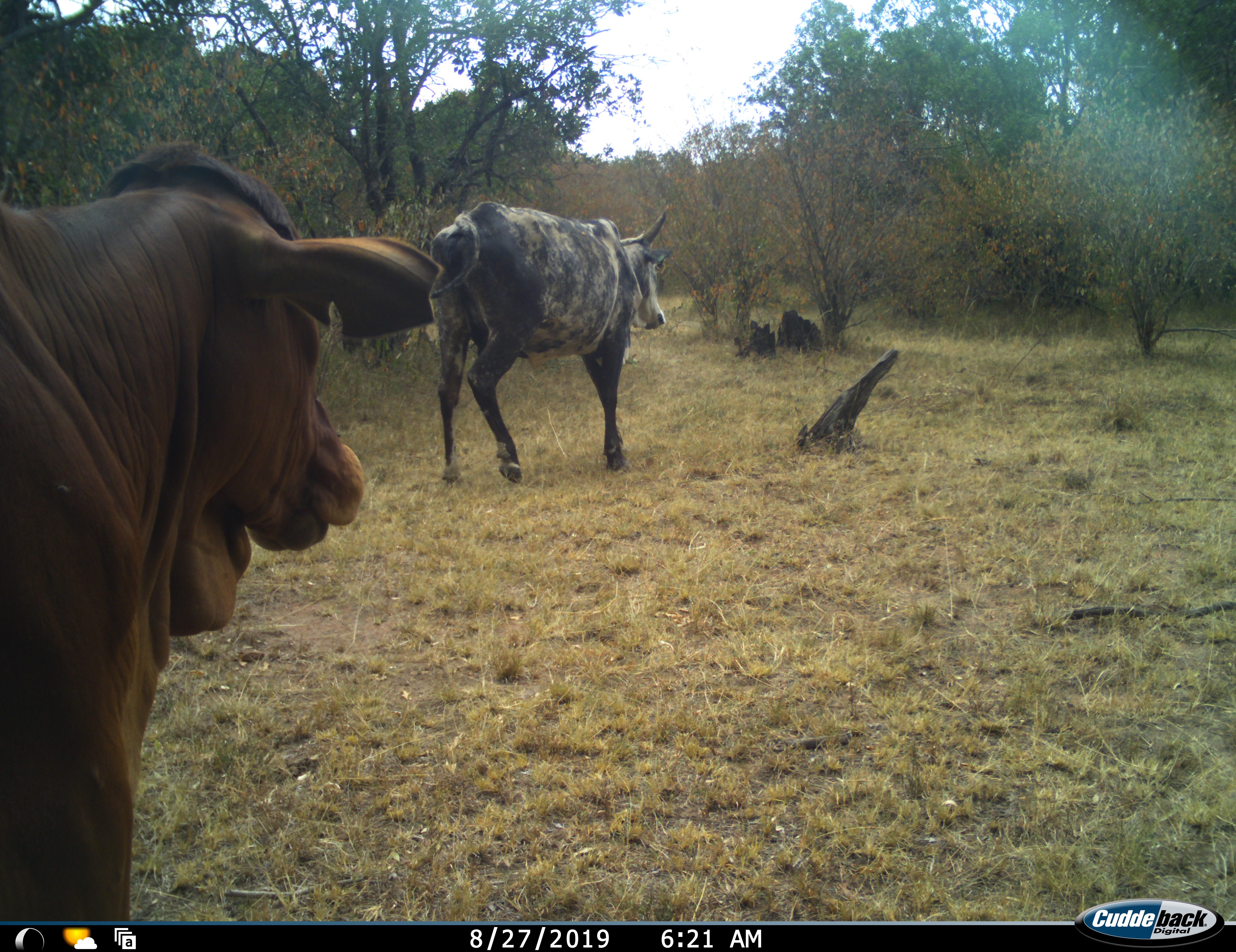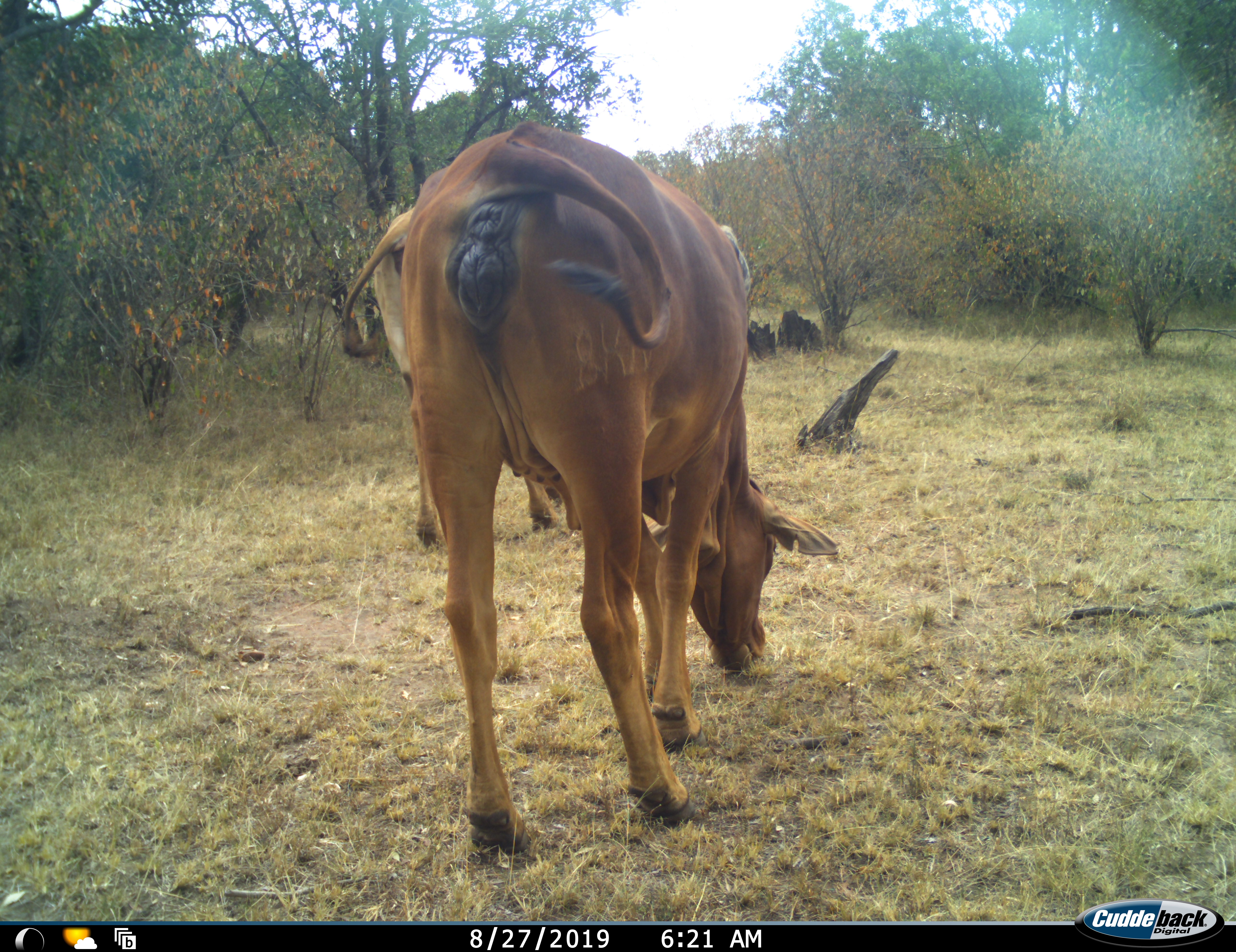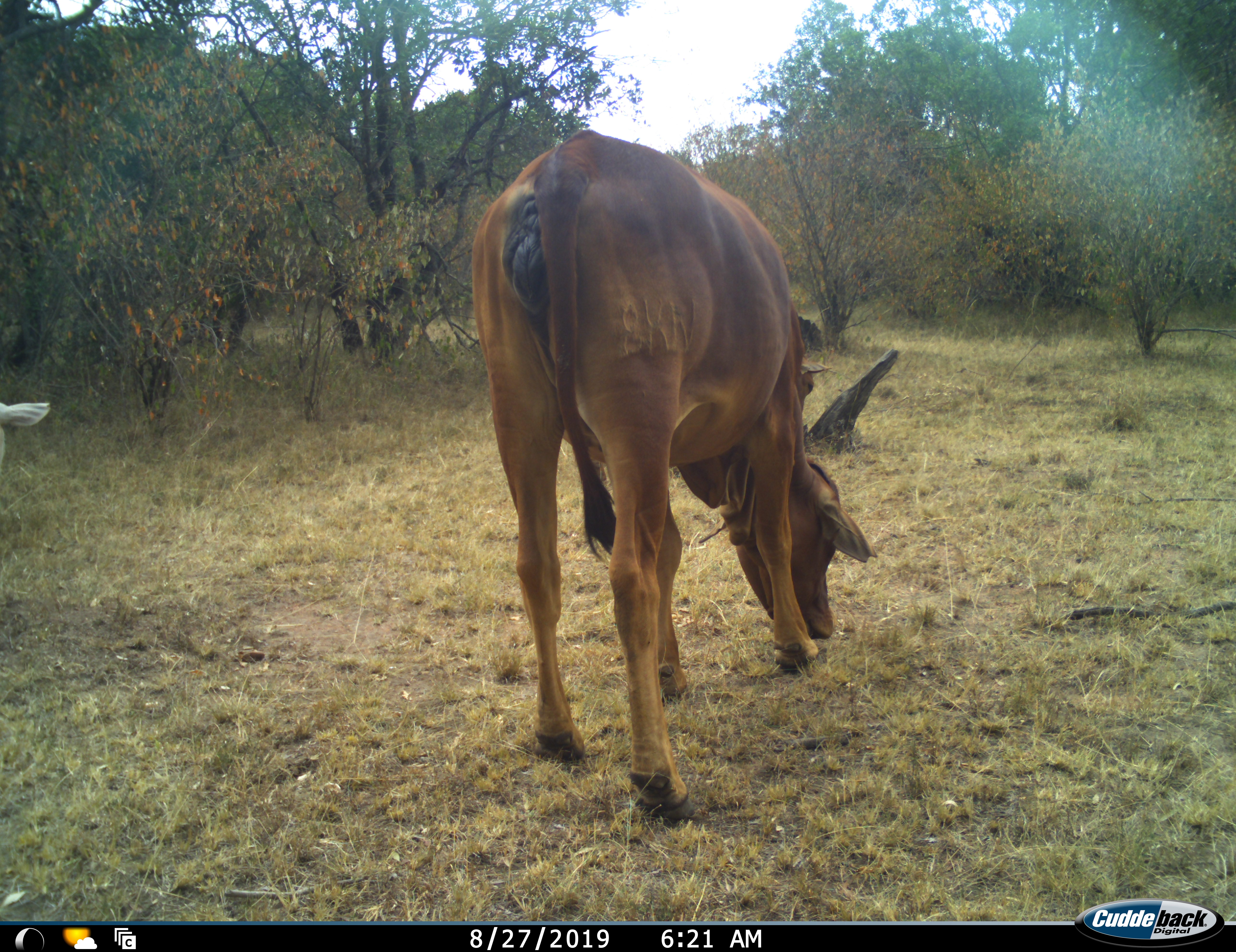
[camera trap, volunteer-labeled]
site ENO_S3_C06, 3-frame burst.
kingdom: Animalia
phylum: Chordata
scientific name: Vertebrata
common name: domestic animal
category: domesticanimal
Domesticanimal (domestic animal) (Vertebrata), count 3. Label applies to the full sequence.